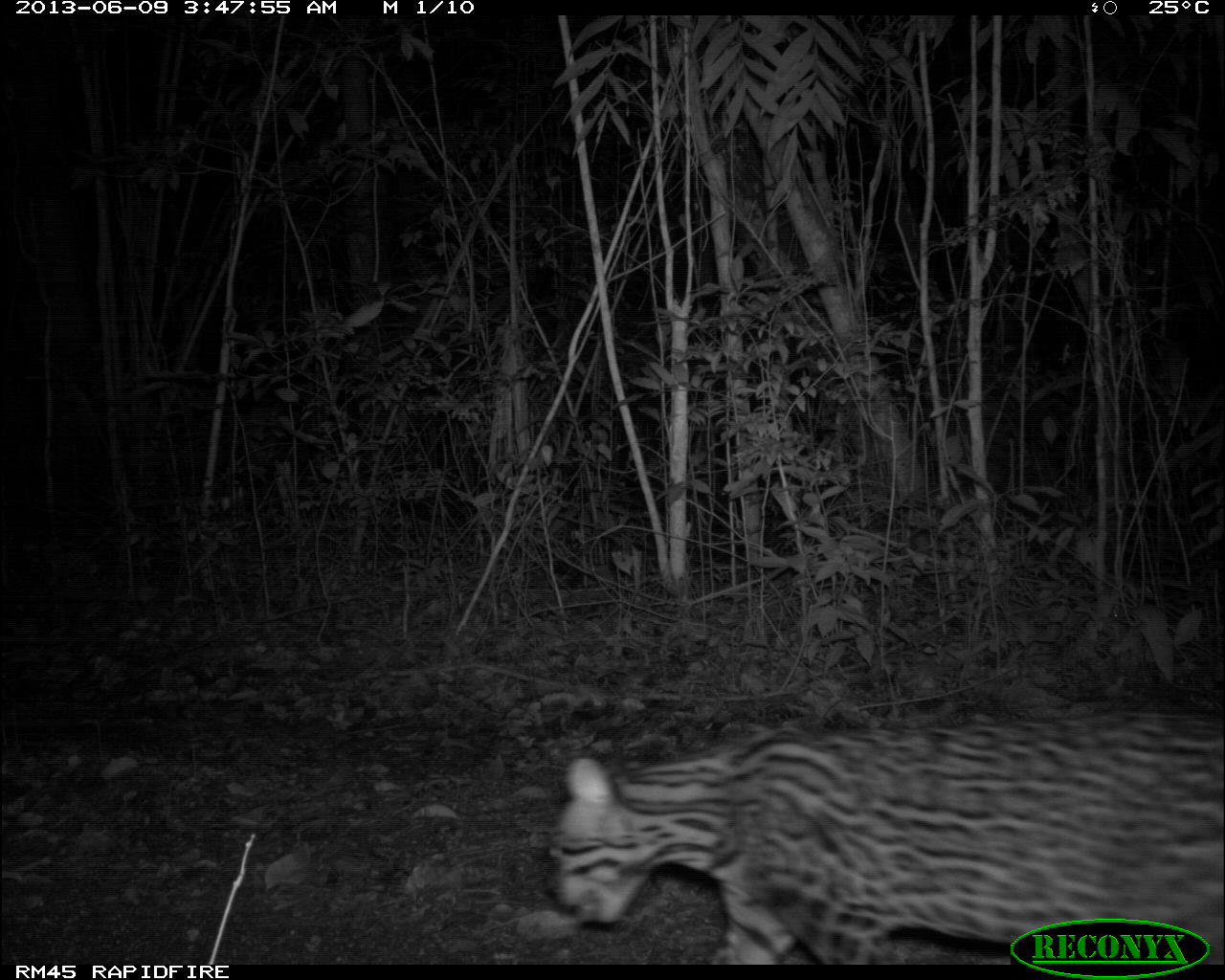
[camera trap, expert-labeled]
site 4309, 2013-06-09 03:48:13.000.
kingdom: Animalia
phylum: Chordata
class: Mammalia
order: Carnivora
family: Felidae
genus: Leopardus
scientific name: Leopardus pardalis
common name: ocelot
Leopardus pardalis (ocelot), count 1, sex female.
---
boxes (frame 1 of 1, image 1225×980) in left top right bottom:
leopardus pardalis: 541 705 1222 964